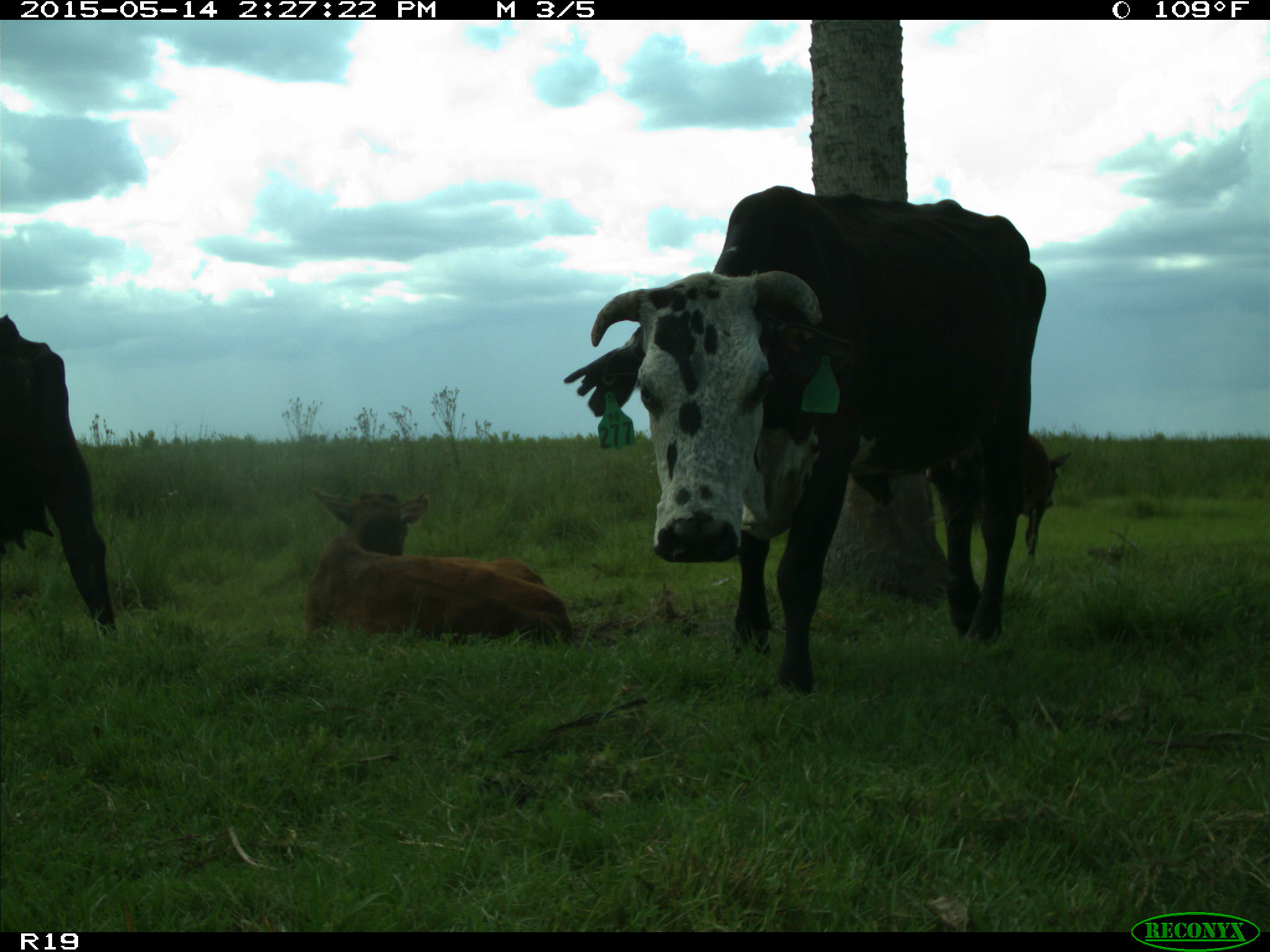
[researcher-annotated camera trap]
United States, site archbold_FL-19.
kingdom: Animalia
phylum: Chordata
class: Mammalia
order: Artiodactyla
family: Bovidae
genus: Bos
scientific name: Bos taurus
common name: domestic cow